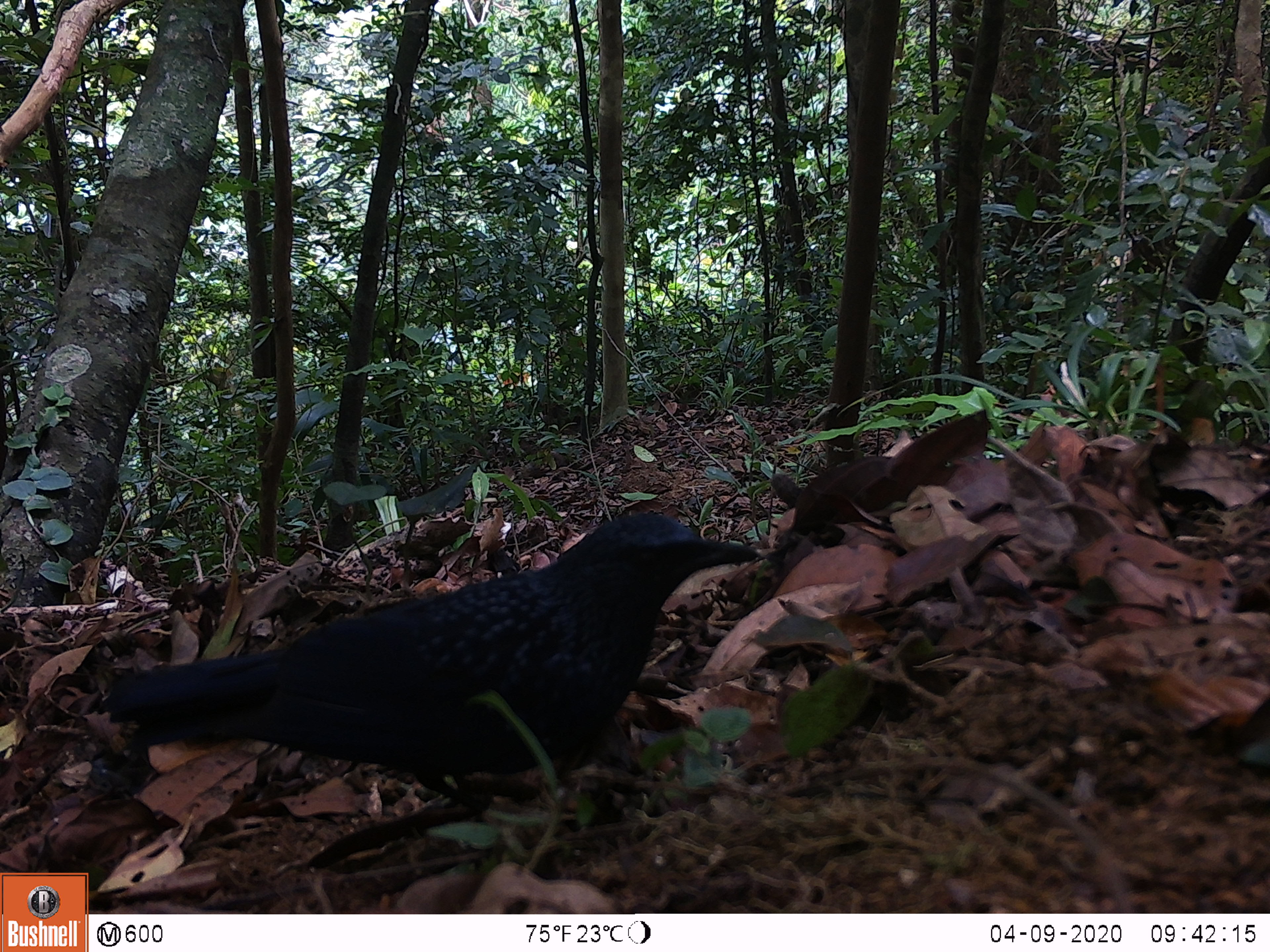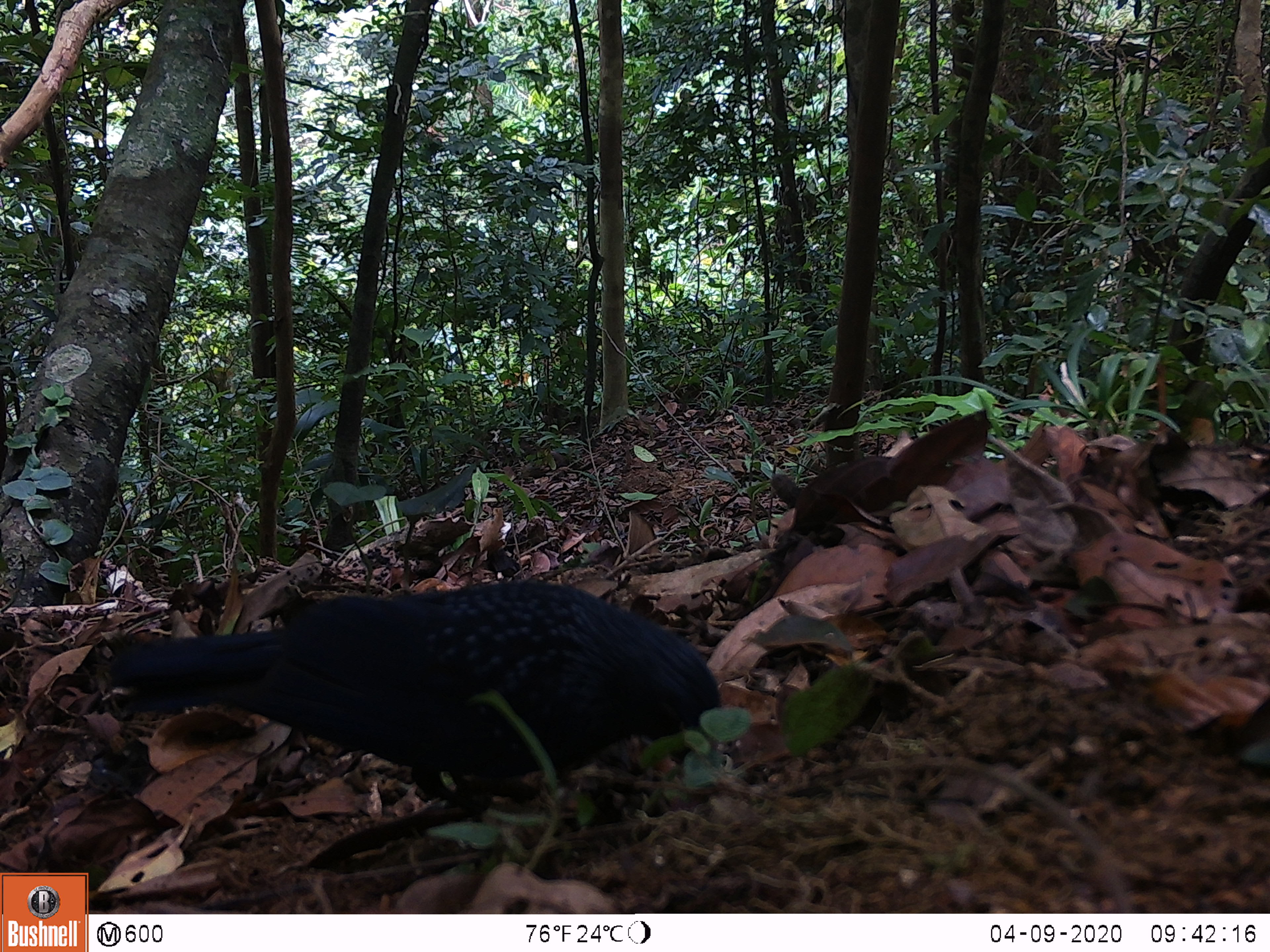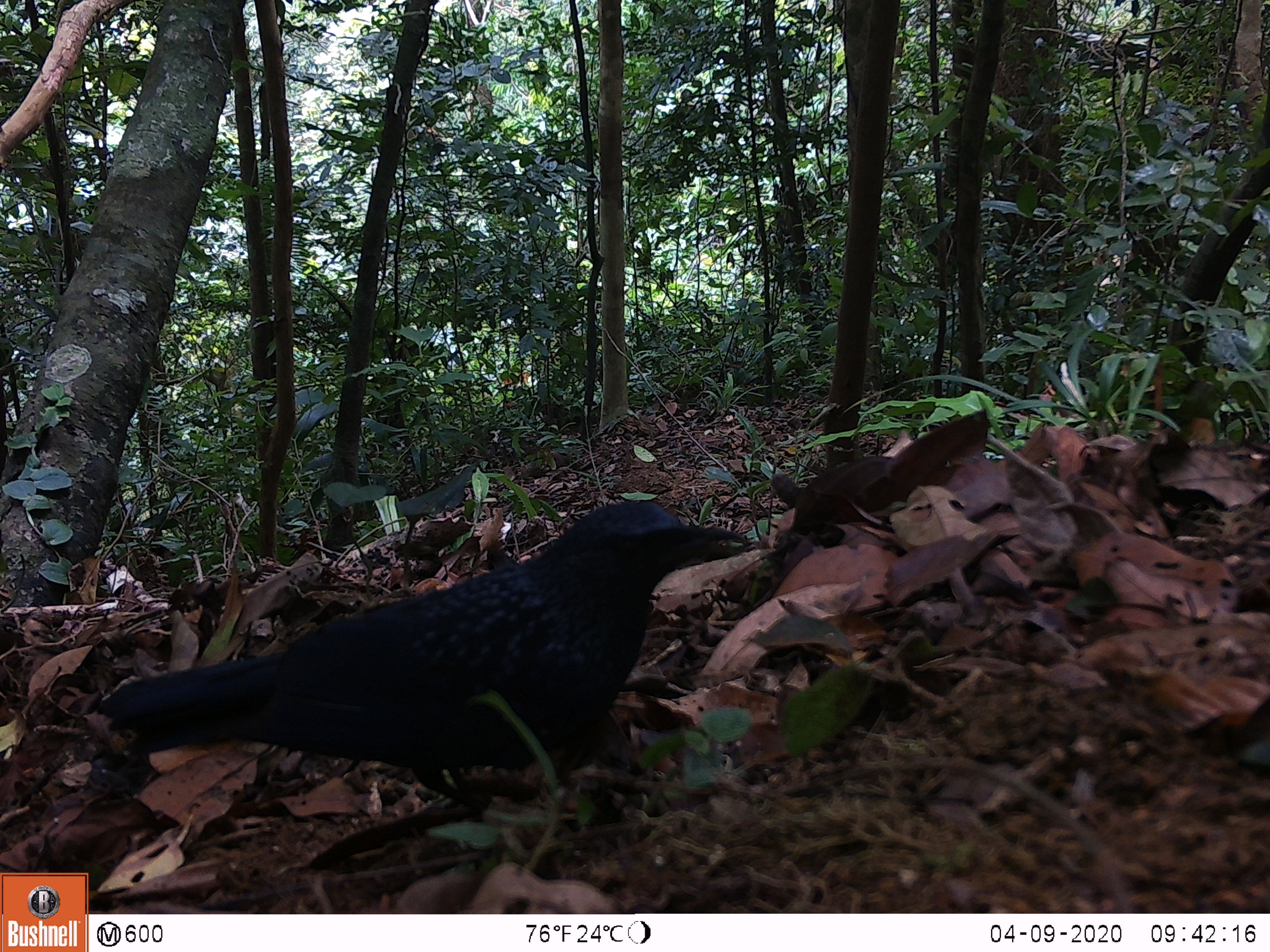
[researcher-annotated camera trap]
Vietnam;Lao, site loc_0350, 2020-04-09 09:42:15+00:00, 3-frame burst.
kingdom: Animalia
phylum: Chordata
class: Aves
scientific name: Aves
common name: bird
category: unidentified bird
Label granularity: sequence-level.